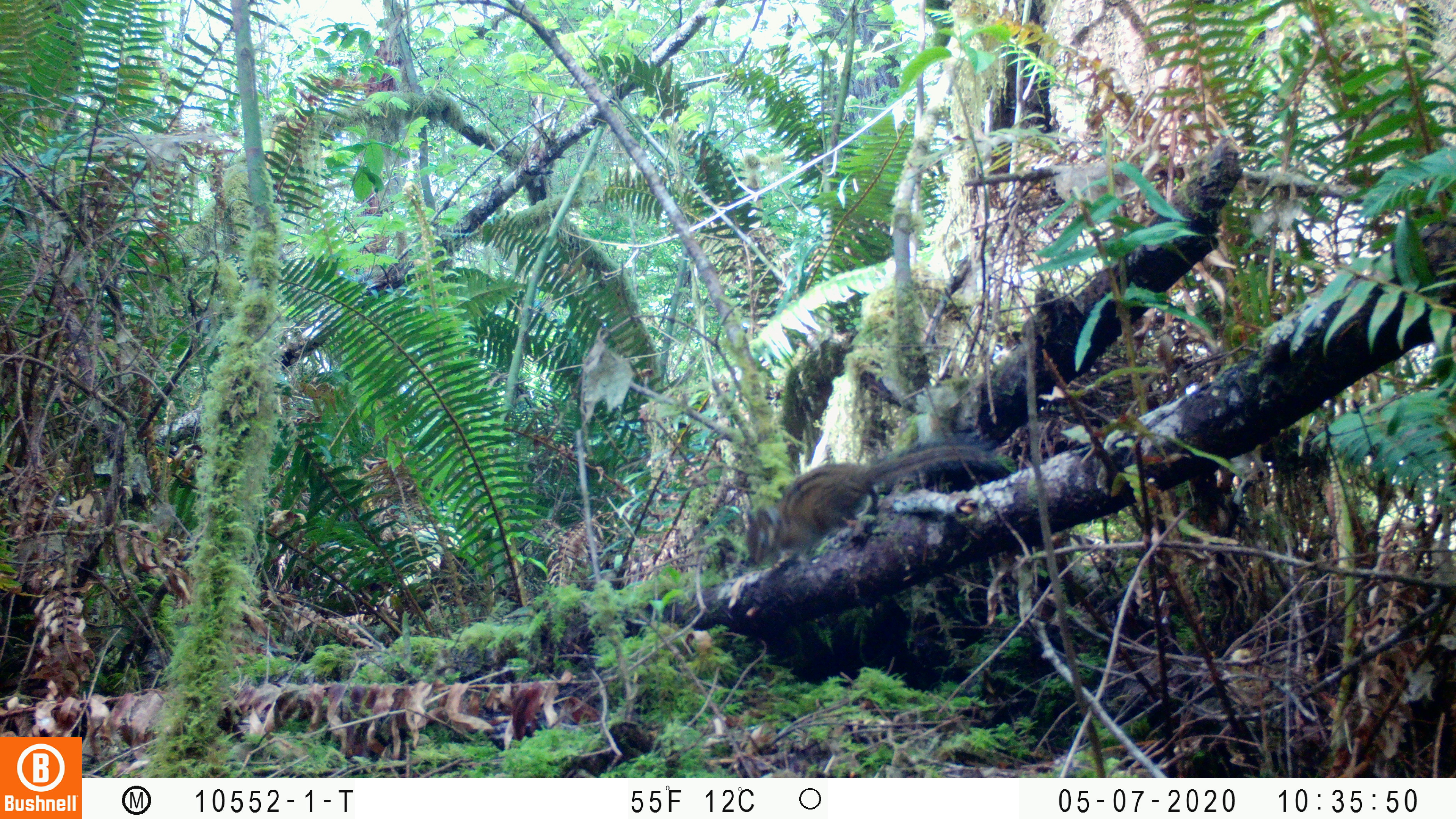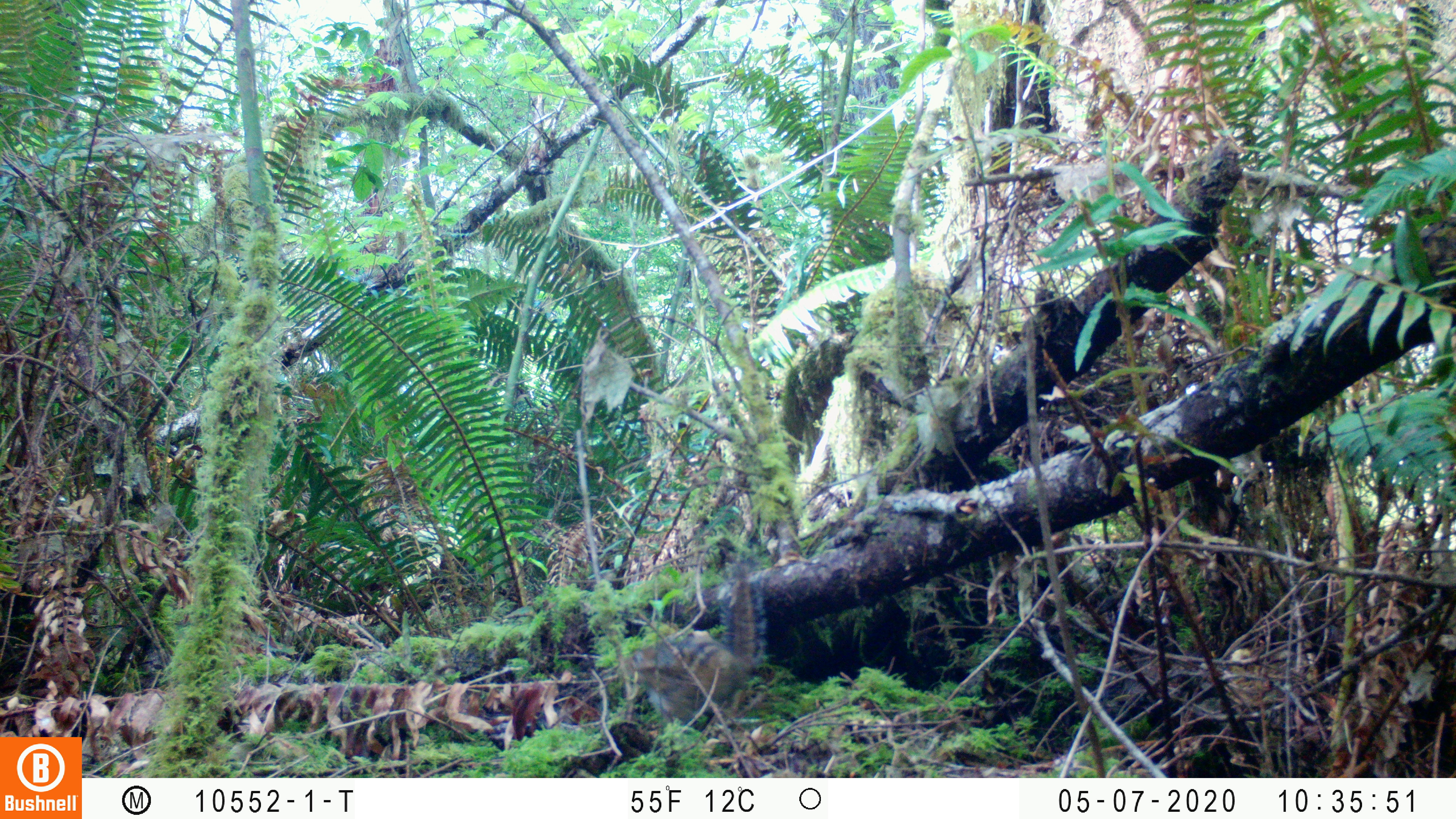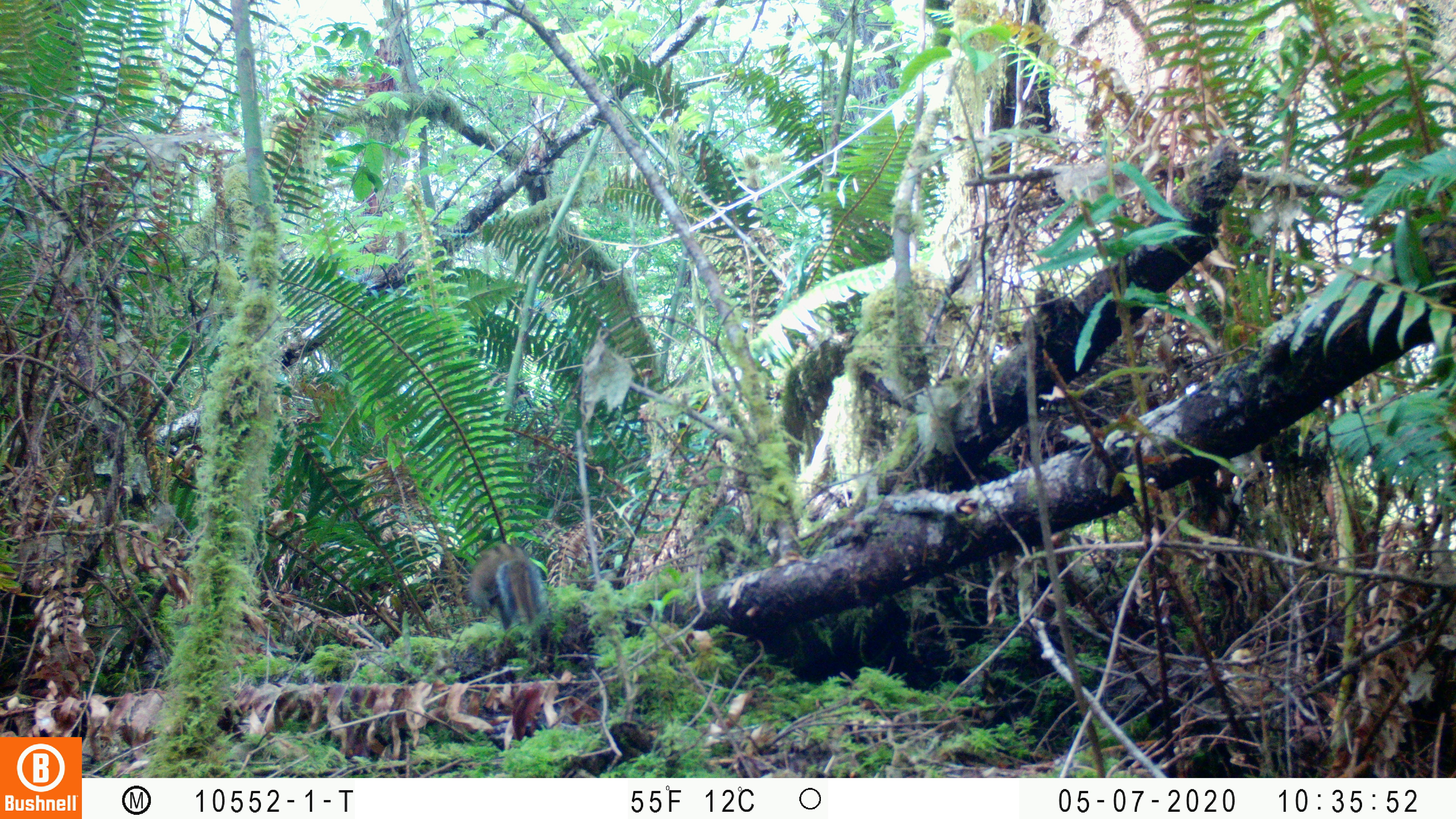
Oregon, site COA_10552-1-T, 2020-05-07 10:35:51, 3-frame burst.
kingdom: Animalia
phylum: Chordata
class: Mammalia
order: Rodentia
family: Sciuridae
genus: Neotamias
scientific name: Neotamias townsendii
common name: townsend's chipmunk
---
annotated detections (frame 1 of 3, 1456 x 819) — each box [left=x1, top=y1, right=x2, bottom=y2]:
townsend's chipmunk: [left=741, top=426, right=998, bottom=570]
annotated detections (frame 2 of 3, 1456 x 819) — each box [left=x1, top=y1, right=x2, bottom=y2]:
townsend's chipmunk: [left=610, top=554, right=779, bottom=733]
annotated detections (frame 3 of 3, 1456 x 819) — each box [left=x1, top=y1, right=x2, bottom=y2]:
townsend's chipmunk: [left=463, top=537, right=553, bottom=633]